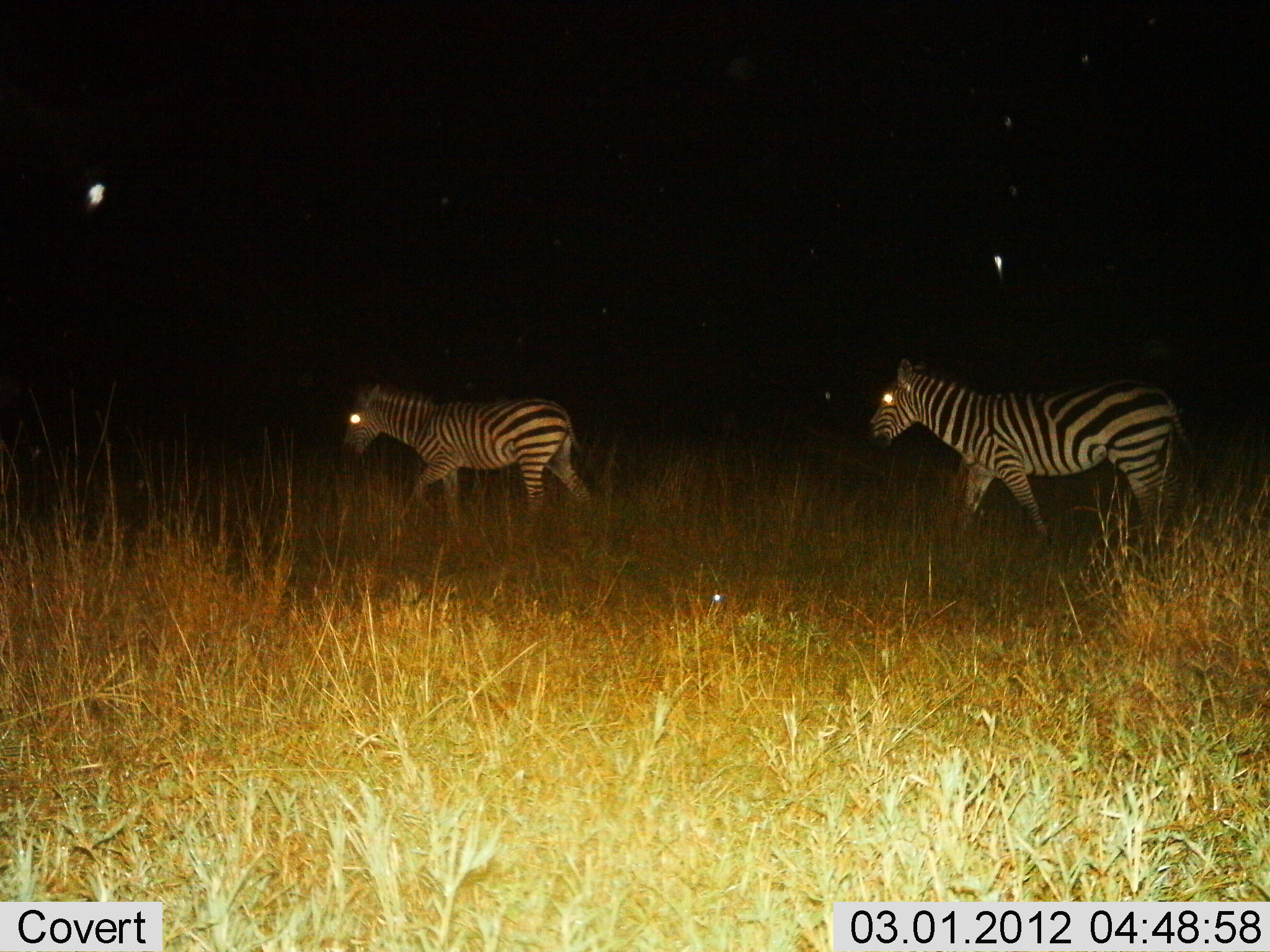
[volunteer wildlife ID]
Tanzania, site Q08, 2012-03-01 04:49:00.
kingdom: Animalia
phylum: Chordata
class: Mammalia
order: Perissodactyla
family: Equidae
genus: Equus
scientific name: Equus quagga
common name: plains zebra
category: zebra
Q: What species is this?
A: Zebra (plains zebra) (Equus quagga).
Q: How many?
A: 2.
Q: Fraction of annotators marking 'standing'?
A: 14%.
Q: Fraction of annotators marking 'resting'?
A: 0%.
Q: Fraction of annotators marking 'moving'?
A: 86%.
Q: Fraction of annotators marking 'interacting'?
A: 0%.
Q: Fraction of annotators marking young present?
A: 9%.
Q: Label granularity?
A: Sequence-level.